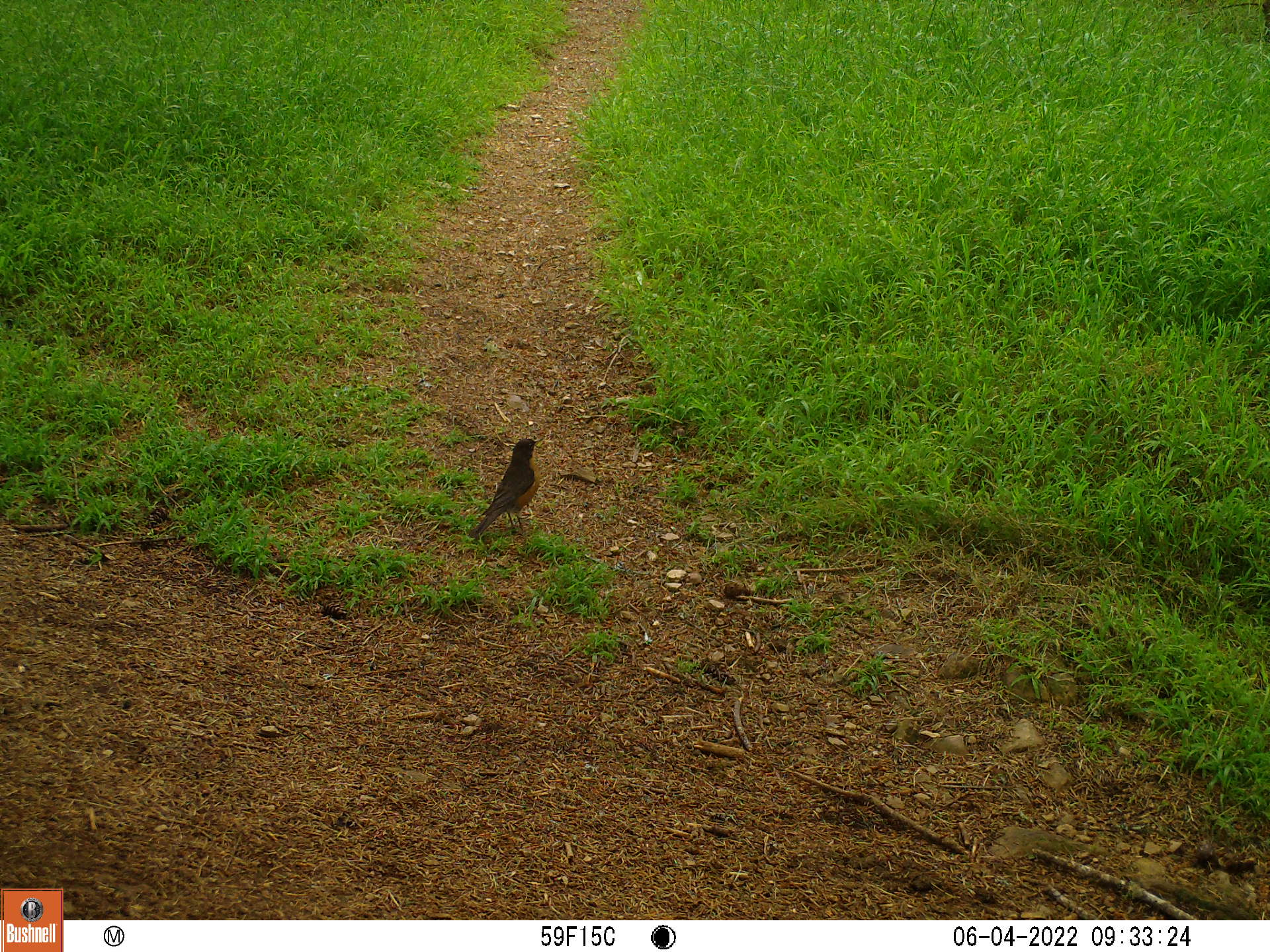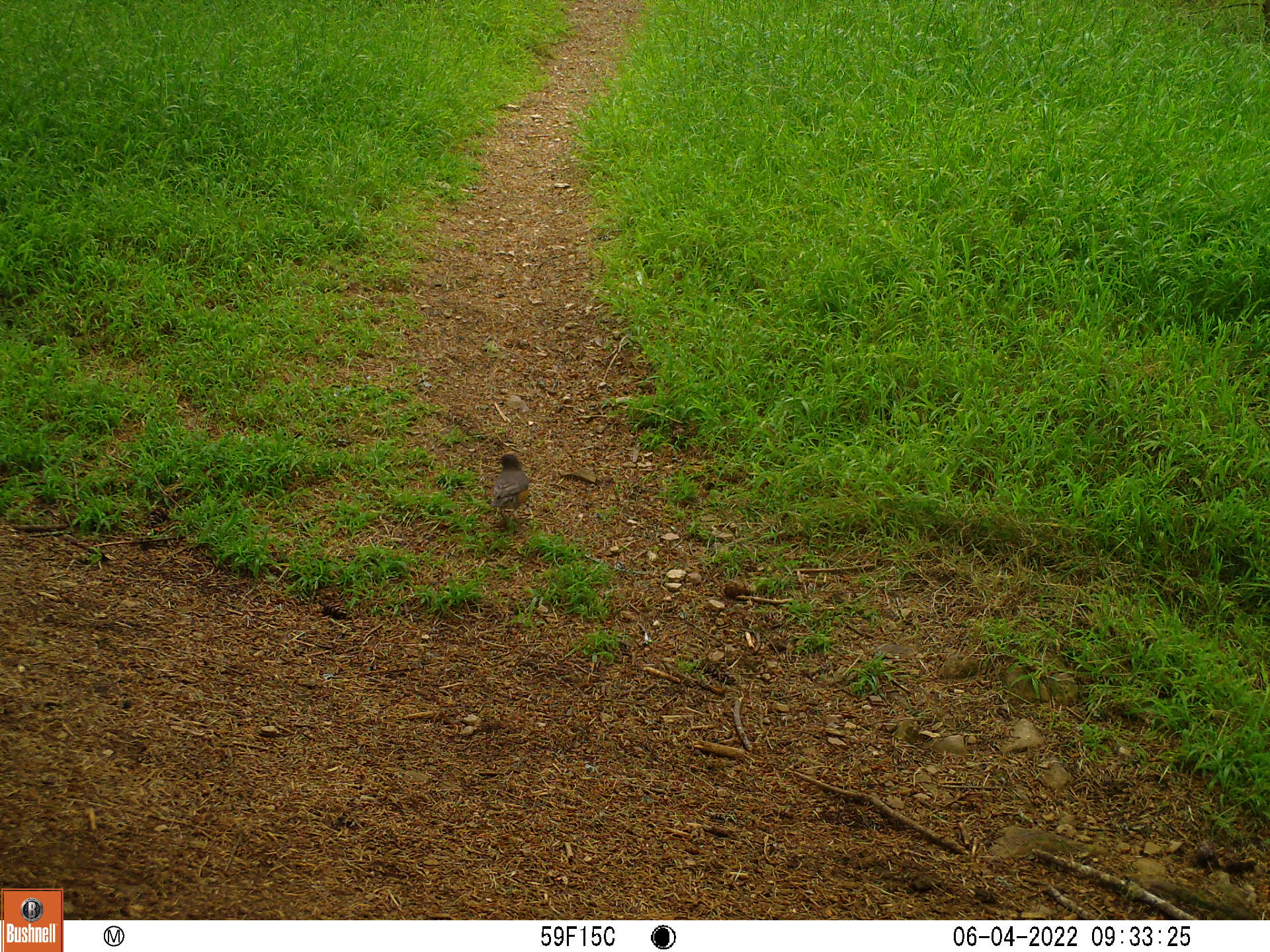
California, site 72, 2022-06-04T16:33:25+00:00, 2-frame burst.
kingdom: Animalia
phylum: Chordata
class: Aves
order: Passeriformes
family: Turdidae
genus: Turdus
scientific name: Turdus migratorius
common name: american robin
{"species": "american robin (Turdus migratorius)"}